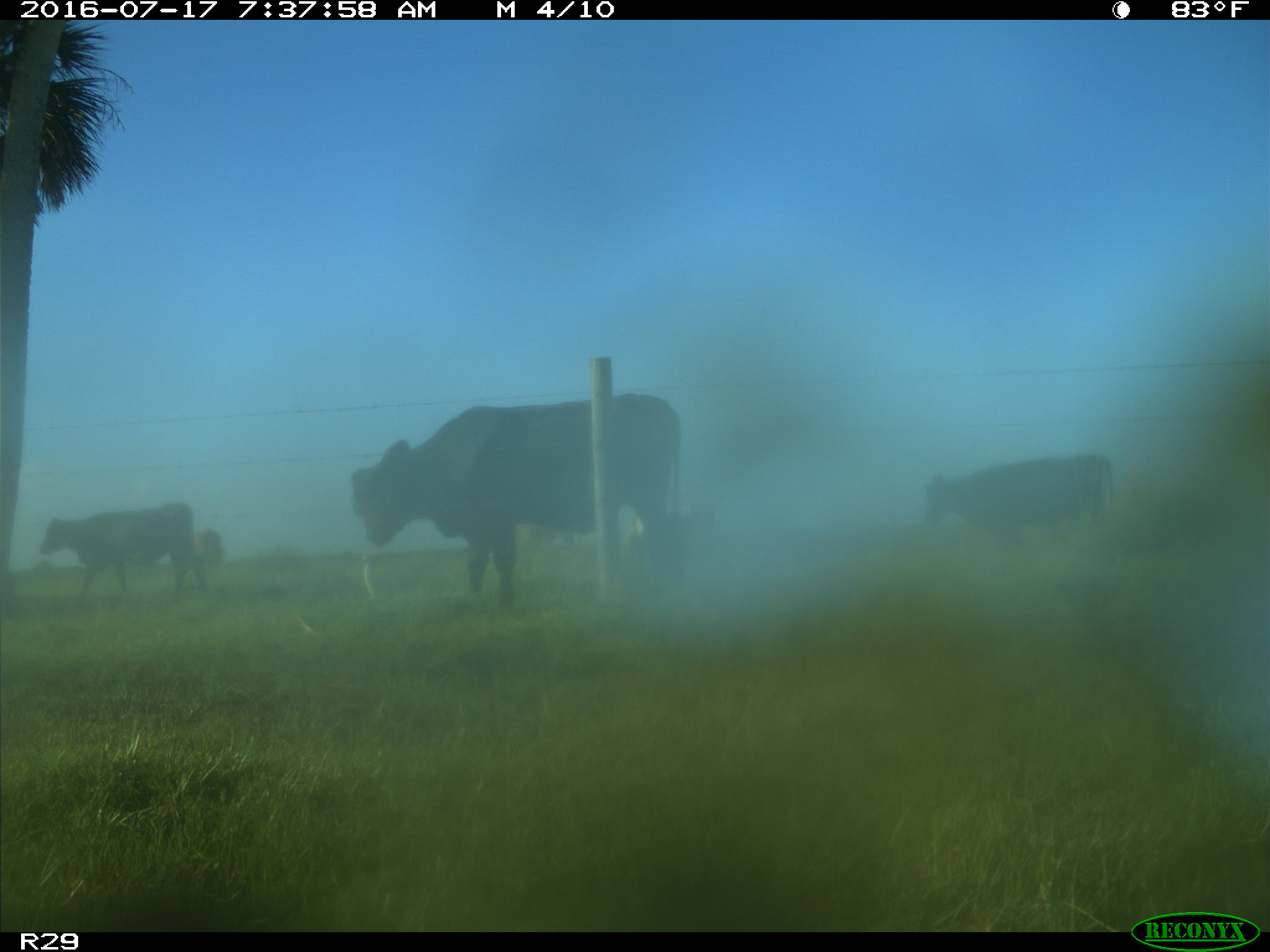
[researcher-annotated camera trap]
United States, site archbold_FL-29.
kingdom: Animalia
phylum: Chordata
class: Mammalia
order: Artiodactyla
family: Bovidae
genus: Bos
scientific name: Bos taurus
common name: domestic cow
Bos taurus (domestic cow).